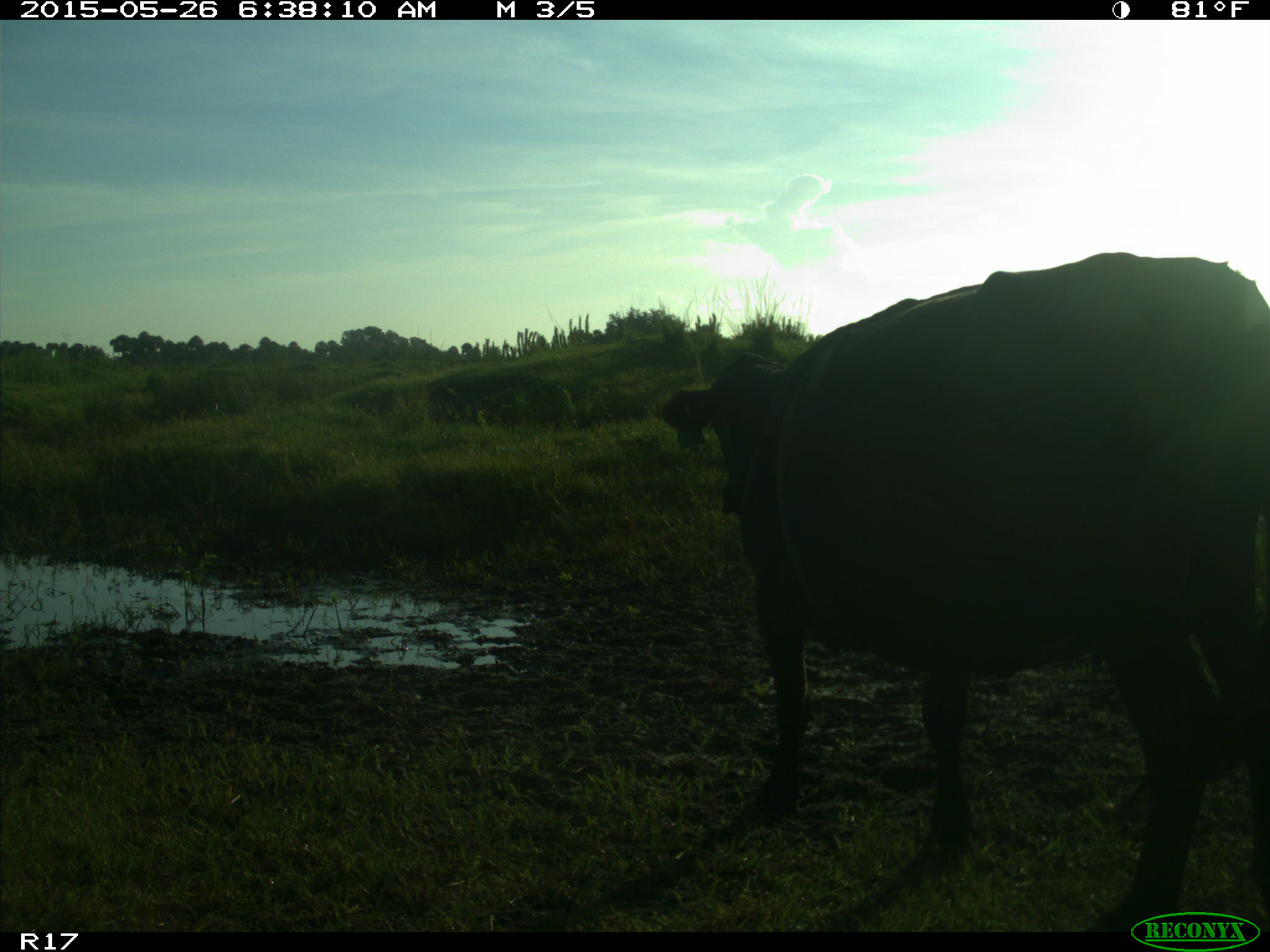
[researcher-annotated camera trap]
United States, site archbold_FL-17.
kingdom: Animalia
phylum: Chordata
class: Mammalia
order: Artiodactyla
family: Bovidae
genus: Bos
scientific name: Bos taurus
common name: domestic cow